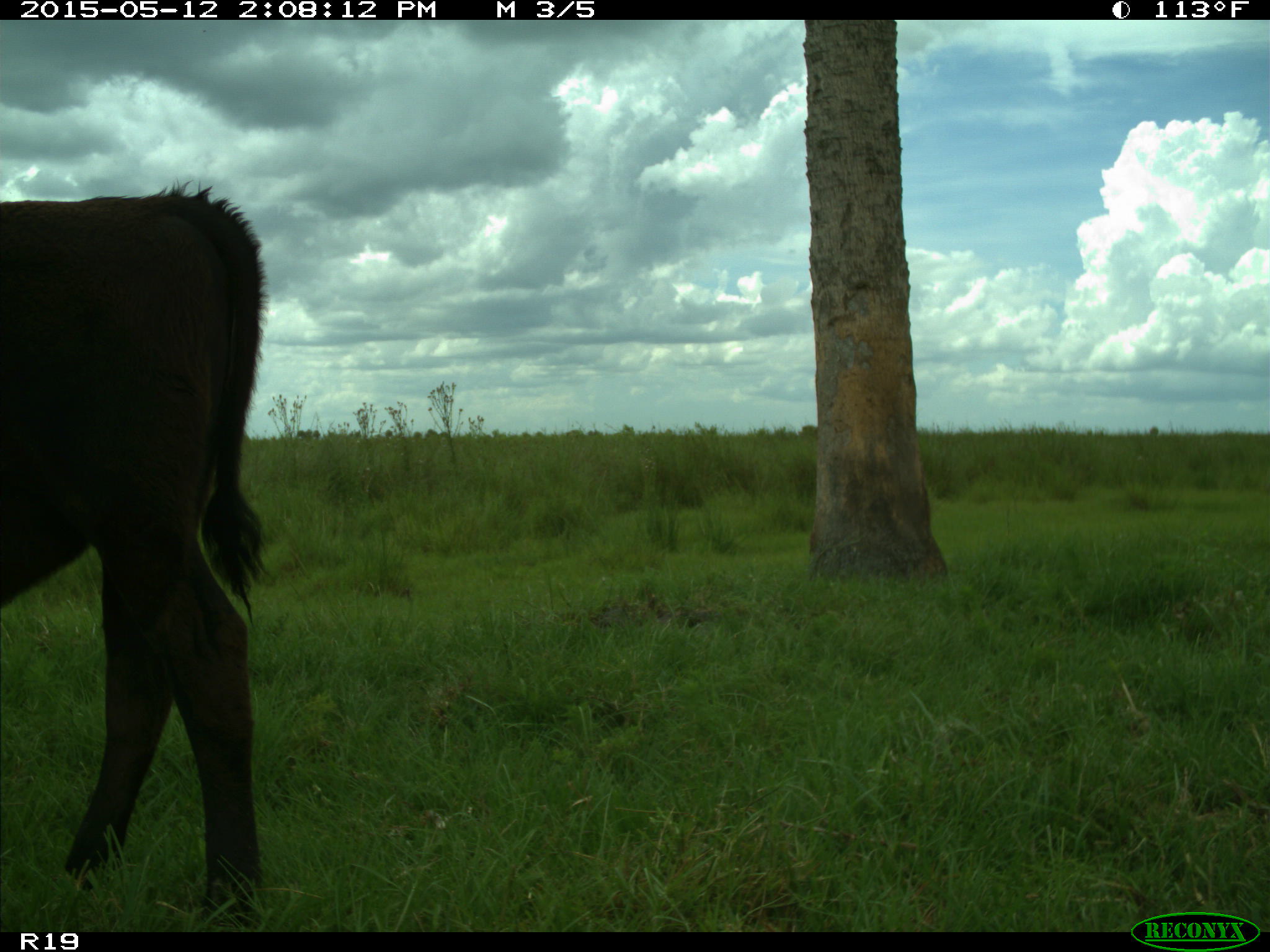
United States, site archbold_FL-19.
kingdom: Animalia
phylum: Chordata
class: Mammalia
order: Artiodactyla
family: Bovidae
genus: Bos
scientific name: Bos taurus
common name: domestic cow